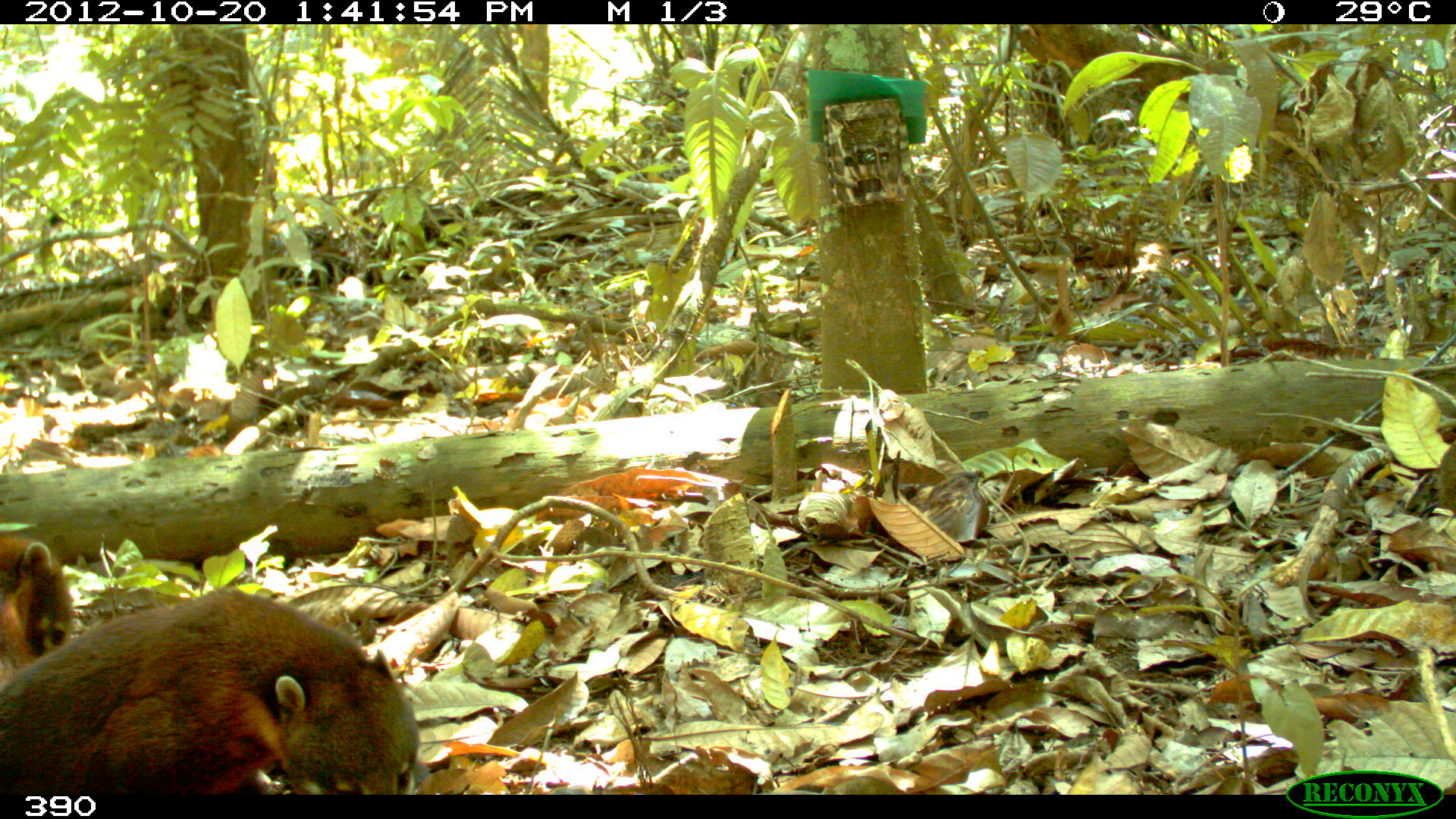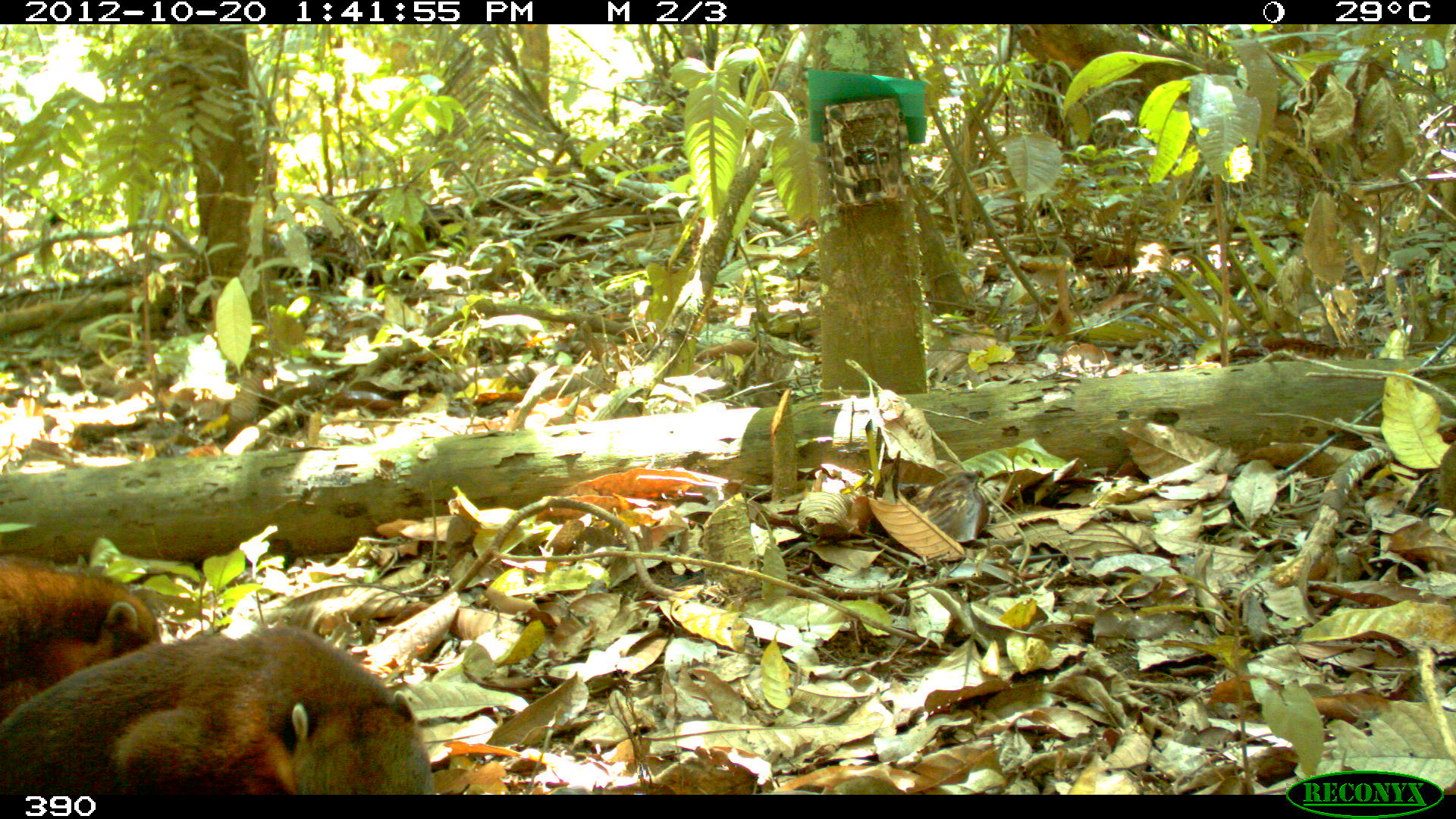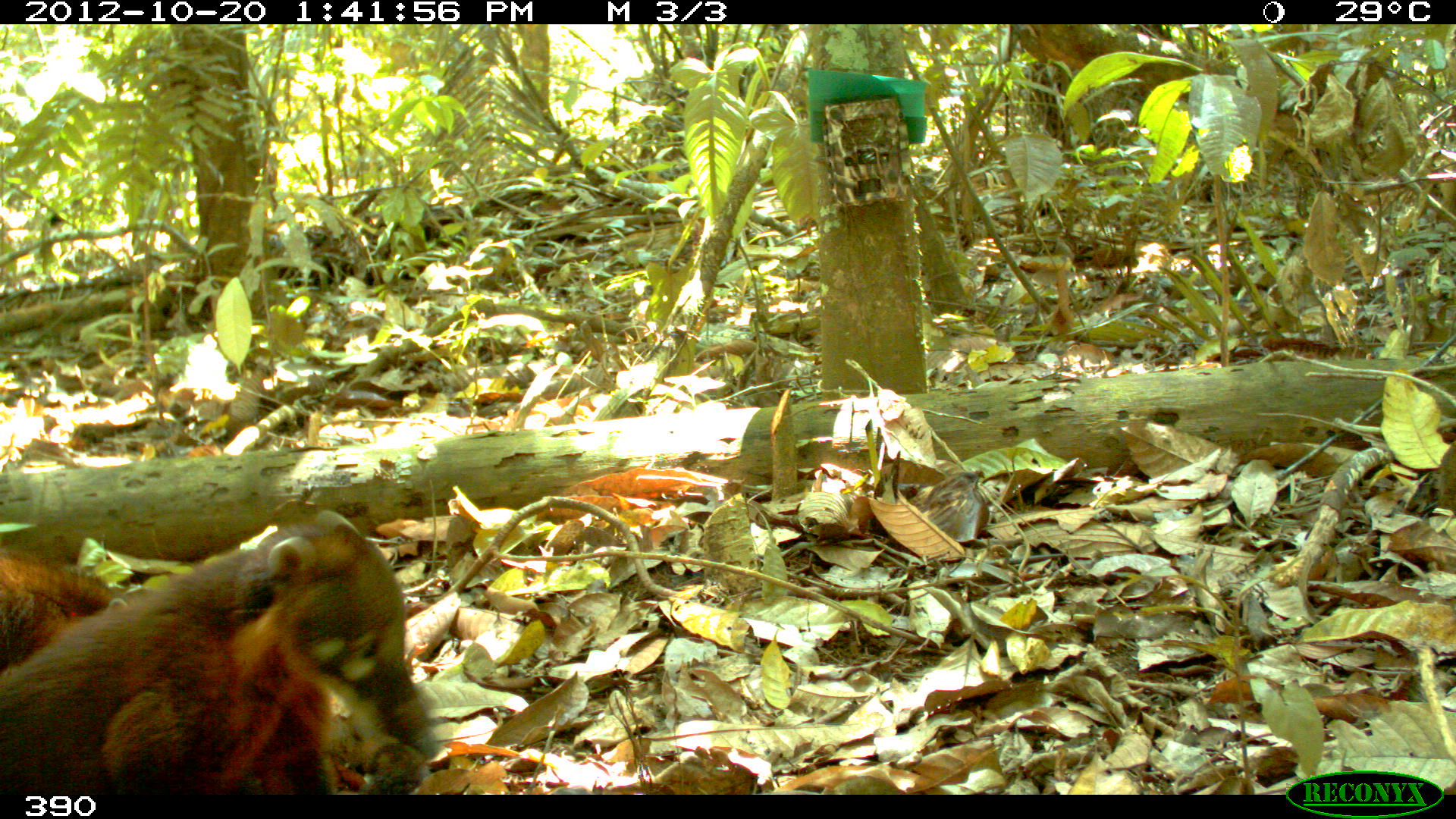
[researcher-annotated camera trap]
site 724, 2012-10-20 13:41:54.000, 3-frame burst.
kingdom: Animalia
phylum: Chordata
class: Mammalia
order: Carnivora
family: Procyonidae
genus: Nasua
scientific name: Nasua nasua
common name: south american coati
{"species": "Nasua nasua (south american coati)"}